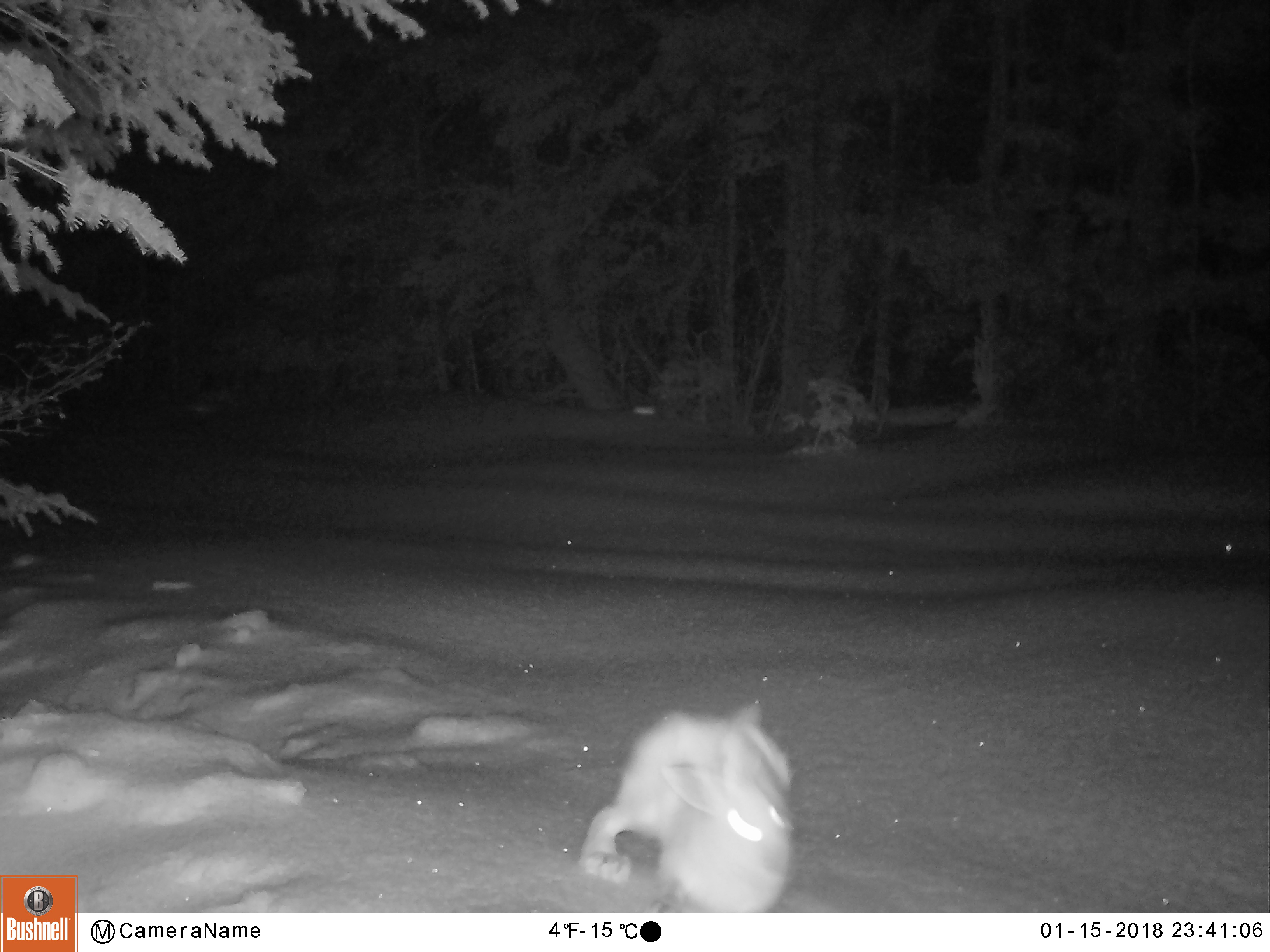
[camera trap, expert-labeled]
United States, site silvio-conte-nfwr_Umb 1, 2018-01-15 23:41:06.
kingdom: Animalia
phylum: Chordata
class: Mammalia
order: Lagomorpha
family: Leporidae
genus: Lepus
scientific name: Lepus americanus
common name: snowshoe hare